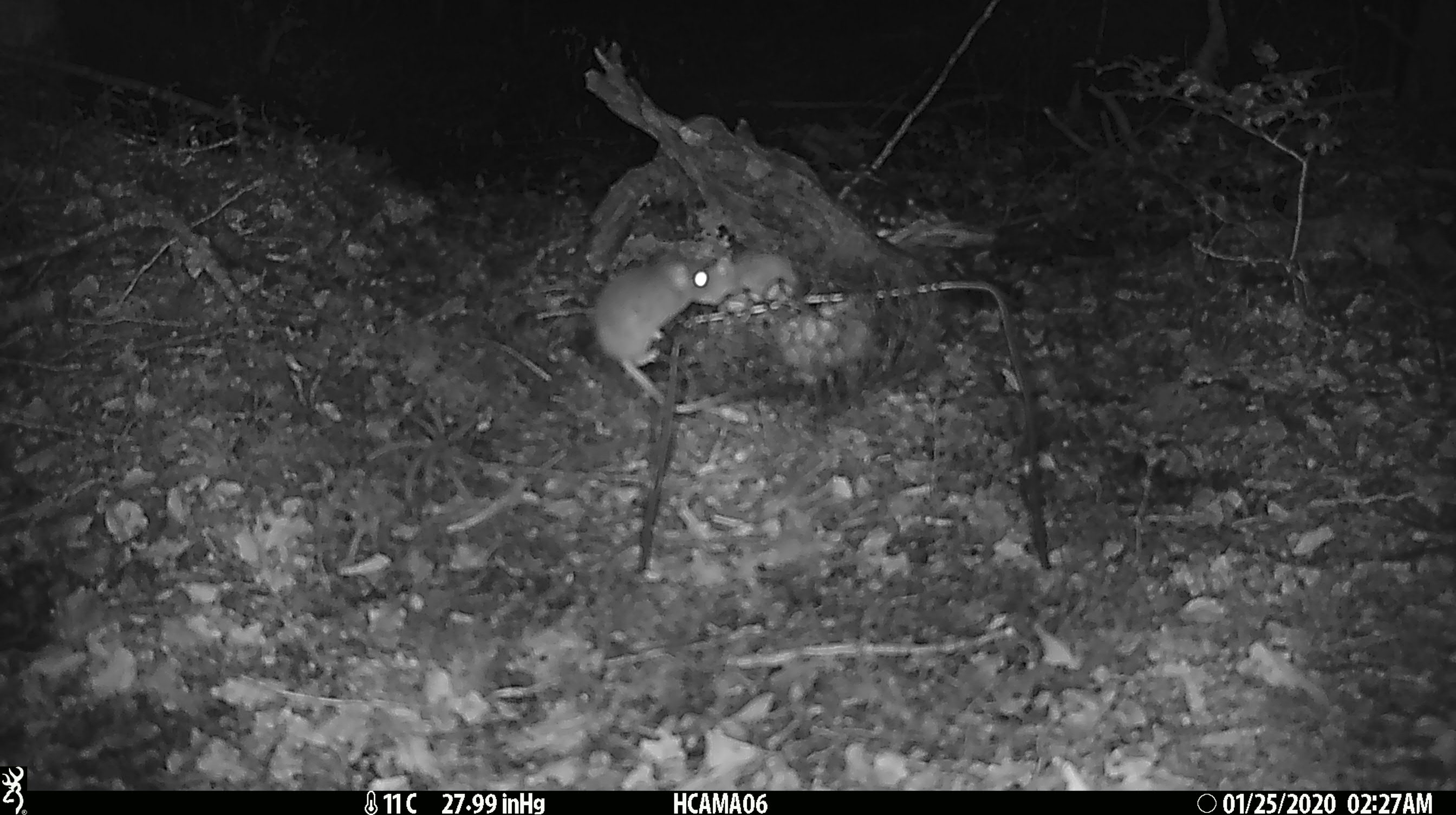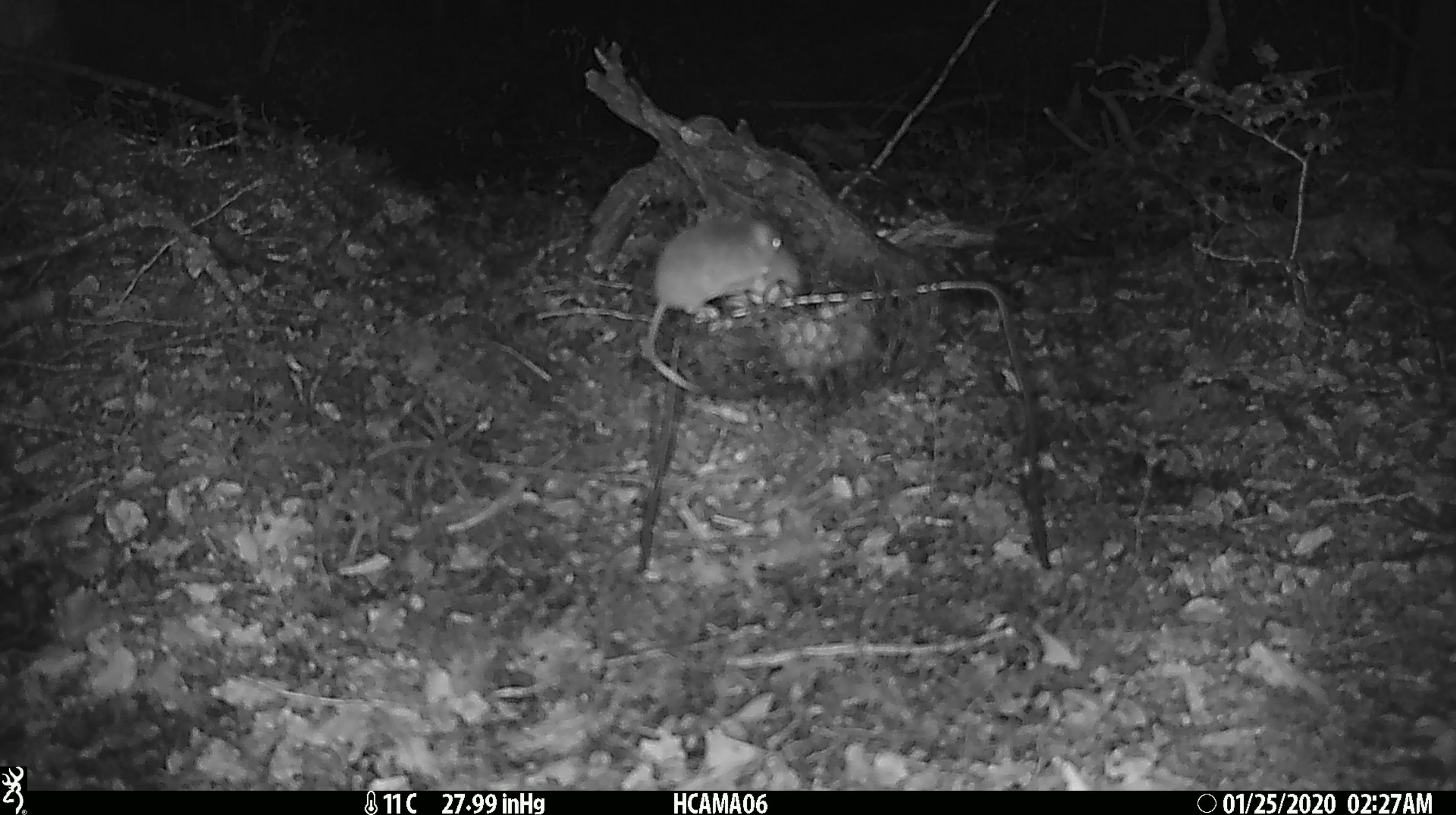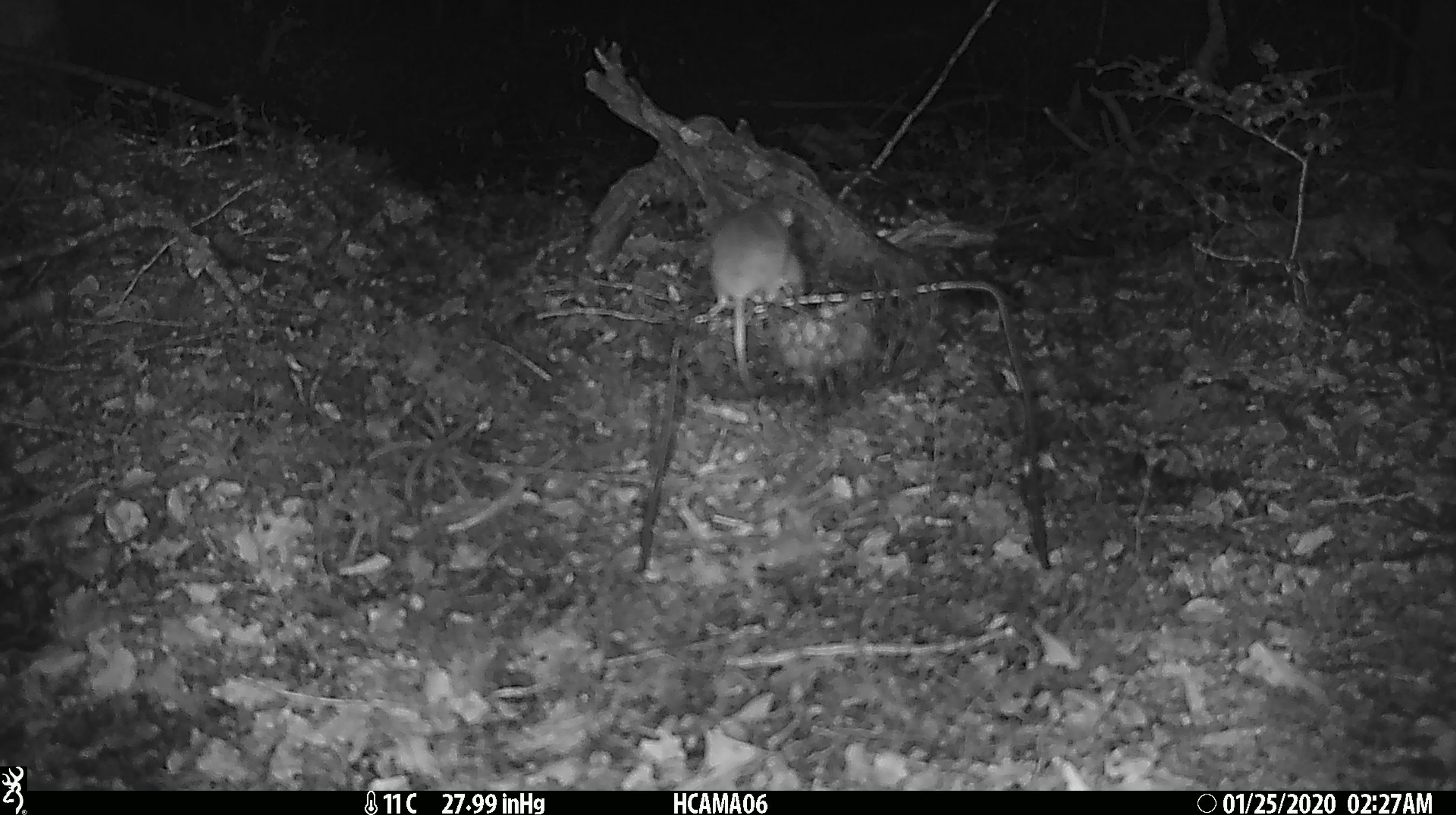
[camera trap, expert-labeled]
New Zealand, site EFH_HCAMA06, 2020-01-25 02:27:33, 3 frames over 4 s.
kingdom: Animalia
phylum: Chordata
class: Mammalia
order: Rodentia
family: Muridae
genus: Mus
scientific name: Mus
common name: mouse